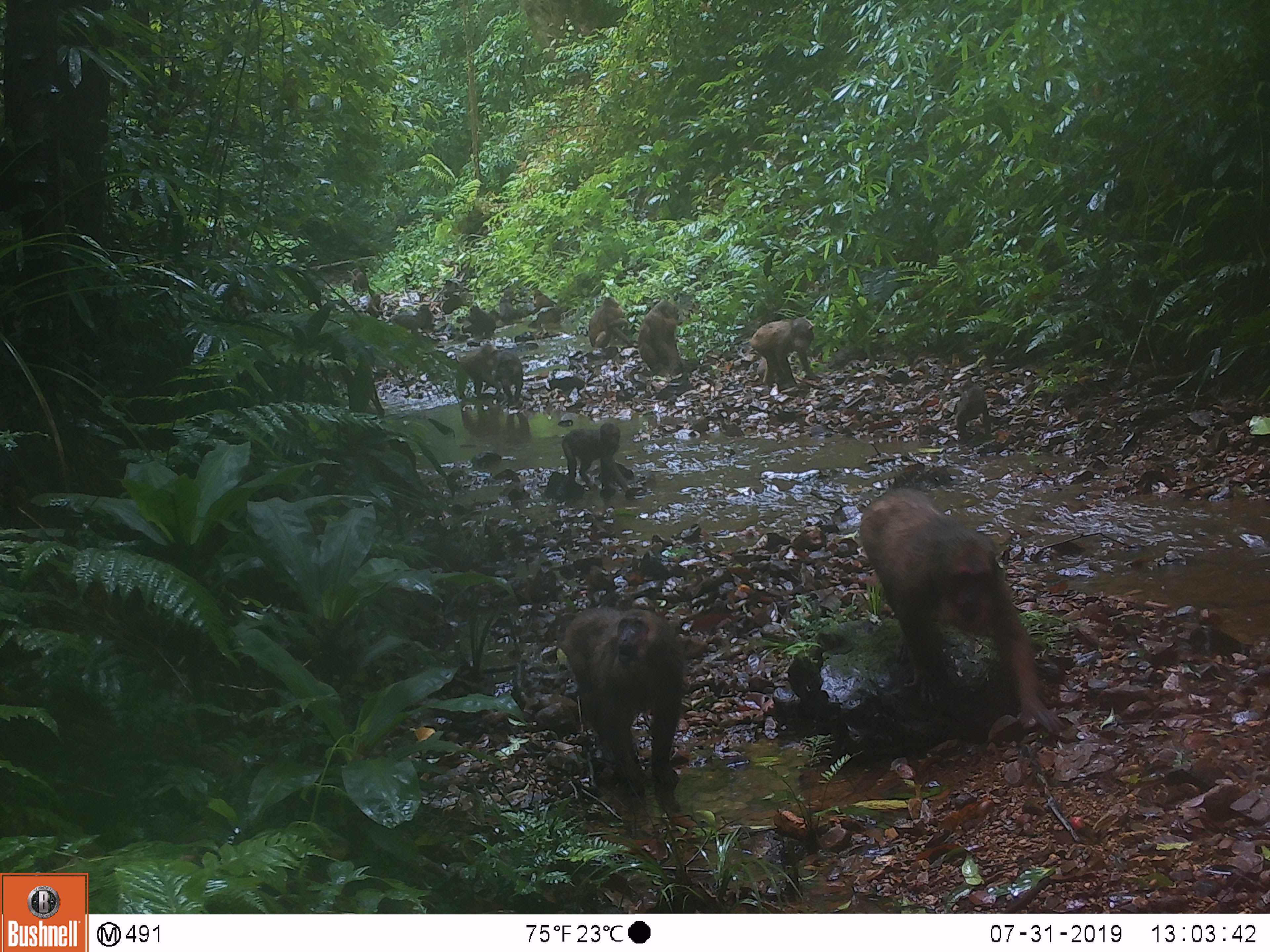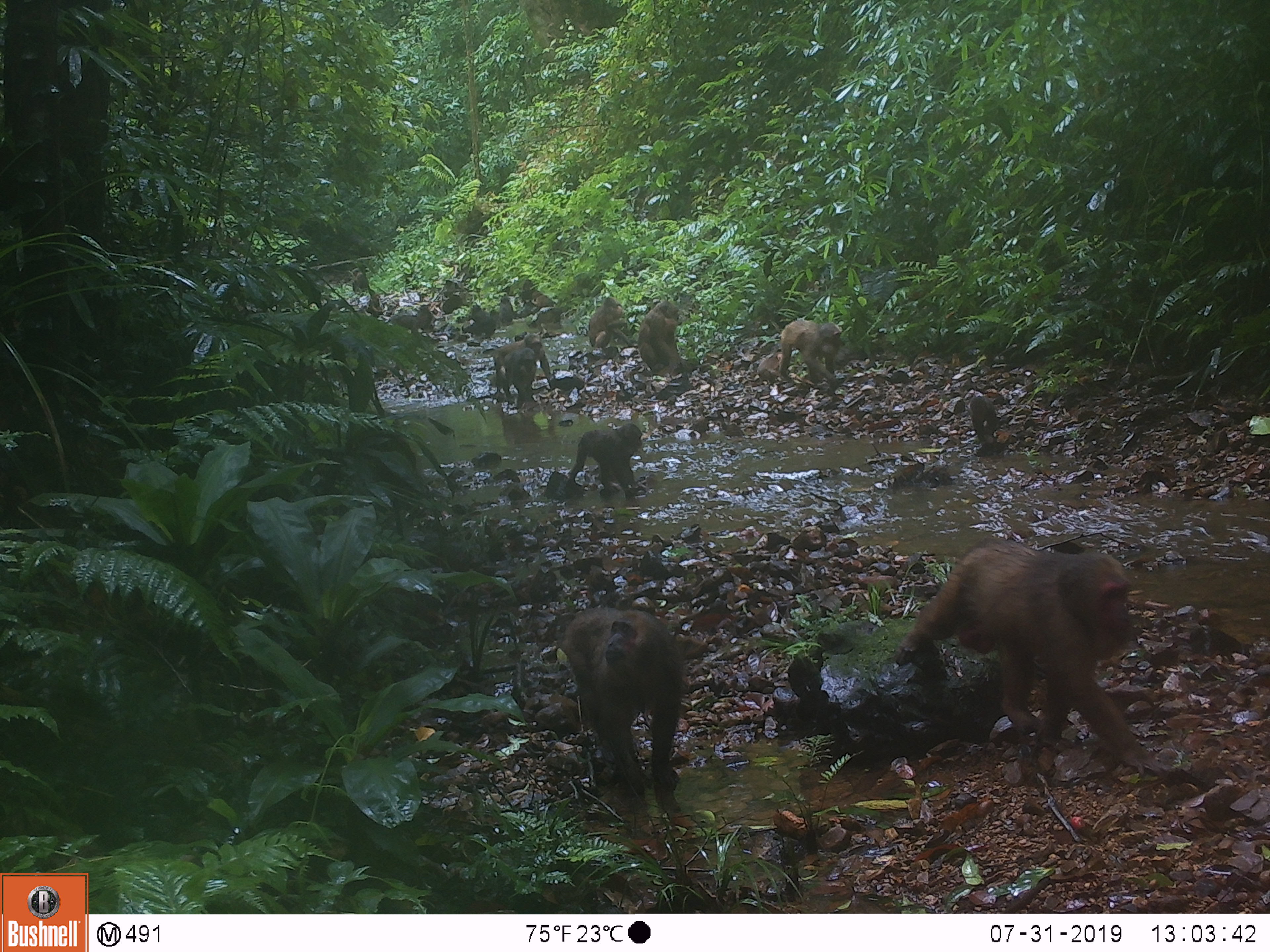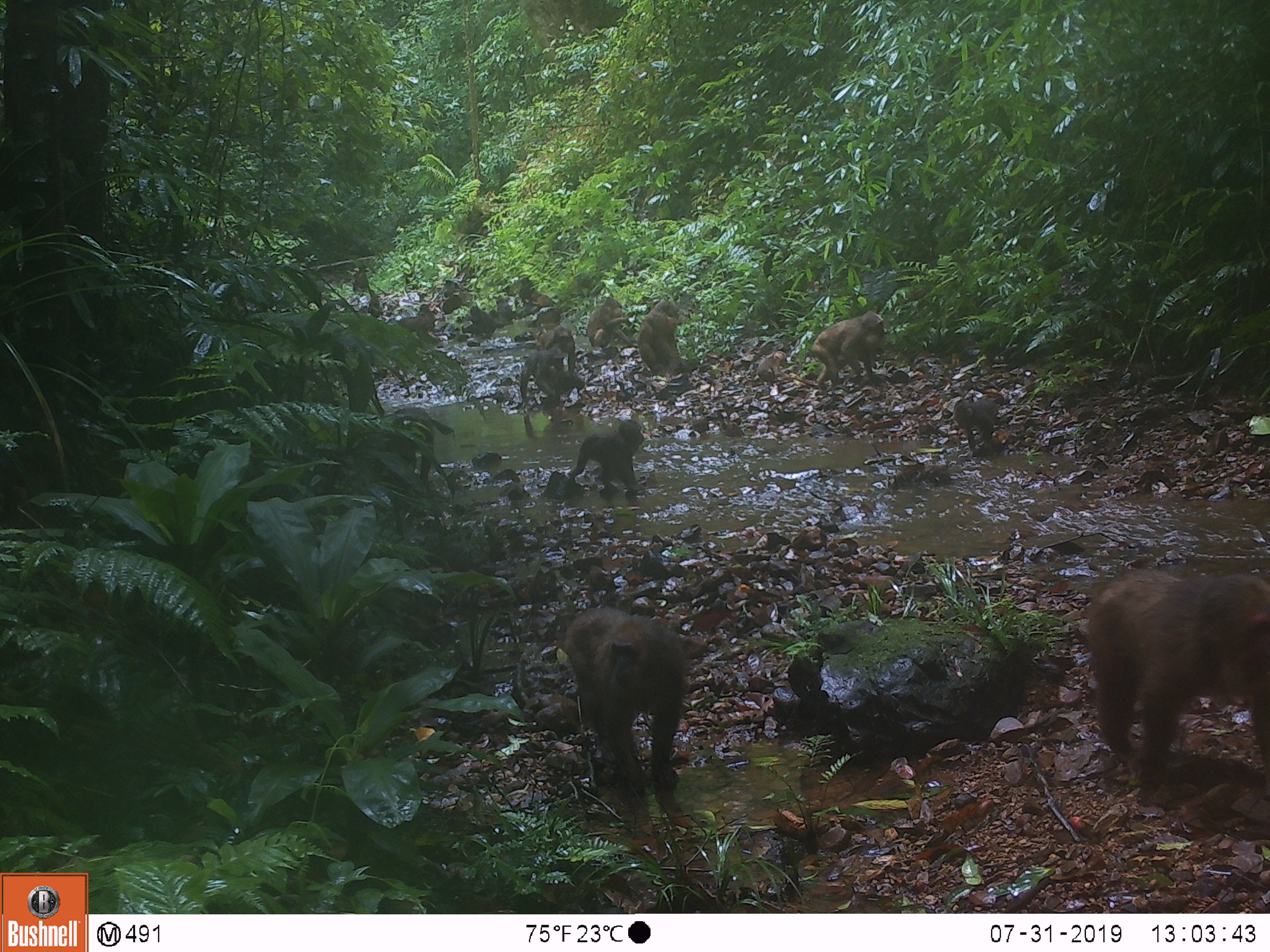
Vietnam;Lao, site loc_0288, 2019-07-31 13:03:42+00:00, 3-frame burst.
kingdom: Animalia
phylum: Chordata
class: Mammalia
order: Primates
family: Cercopithecidae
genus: Macaca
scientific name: Macaca arctoides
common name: stump-tailed macaque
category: stump tailed macaque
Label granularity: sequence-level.